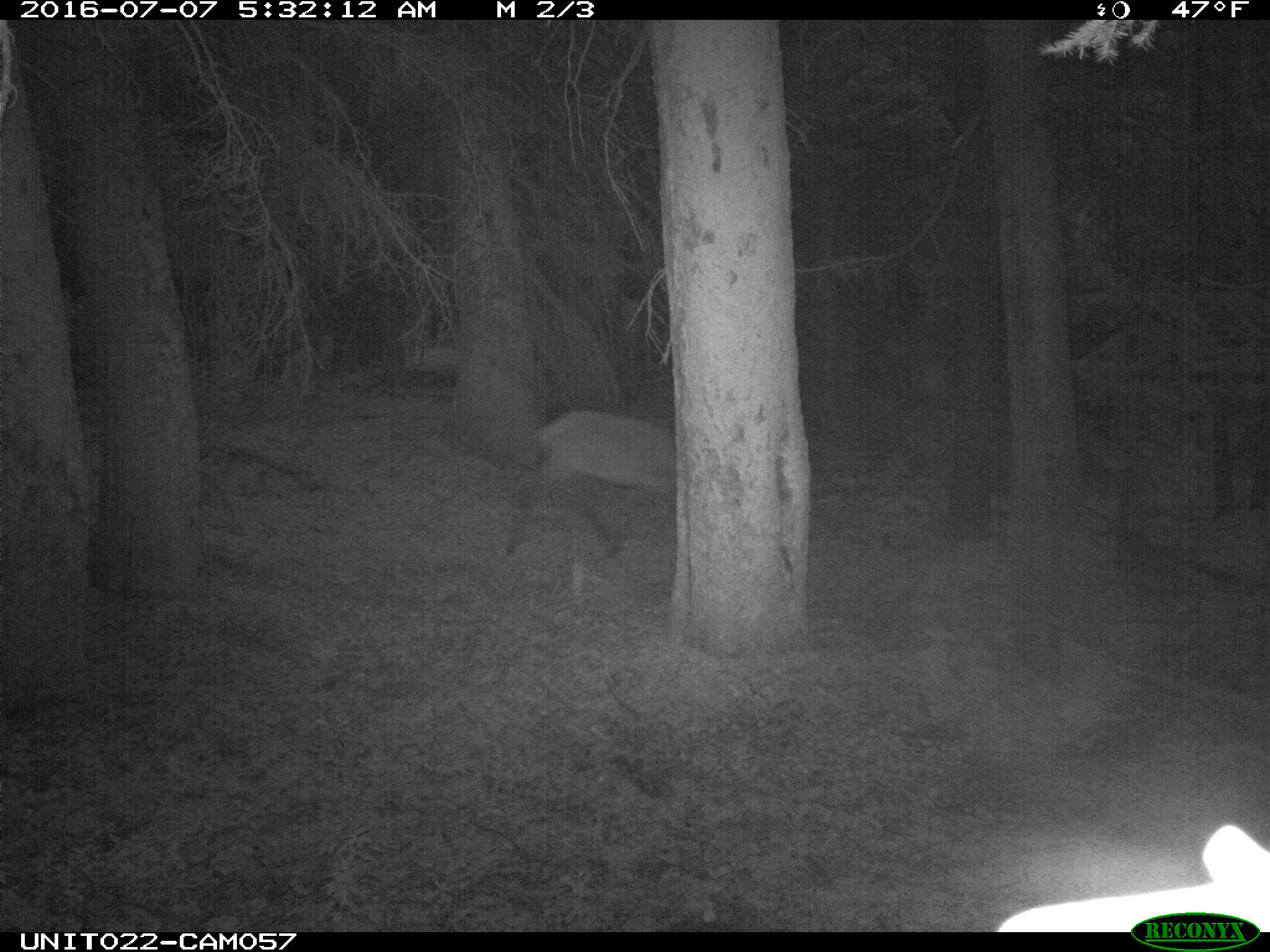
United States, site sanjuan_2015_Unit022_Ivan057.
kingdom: Animalia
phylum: Chordata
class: Mammalia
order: Artiodactyla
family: Cervidae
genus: Cervus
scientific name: Cervus elaphus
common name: red deer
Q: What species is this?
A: Cervus elaphus (red deer).